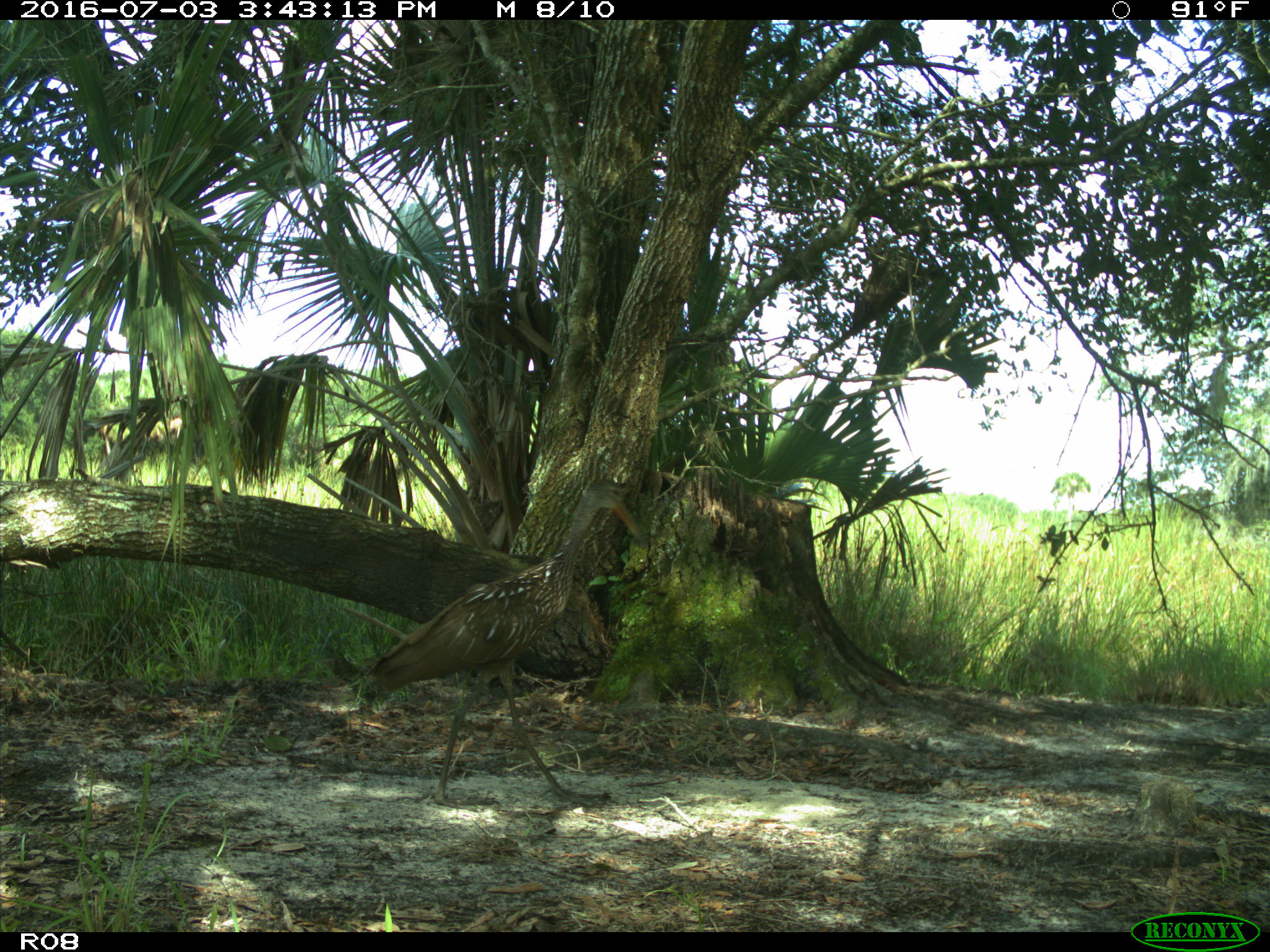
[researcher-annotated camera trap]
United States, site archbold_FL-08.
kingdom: Animalia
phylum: Chordata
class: Aves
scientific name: Aves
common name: birds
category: unidentified bird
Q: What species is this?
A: Unidentified bird (birds) (Aves).